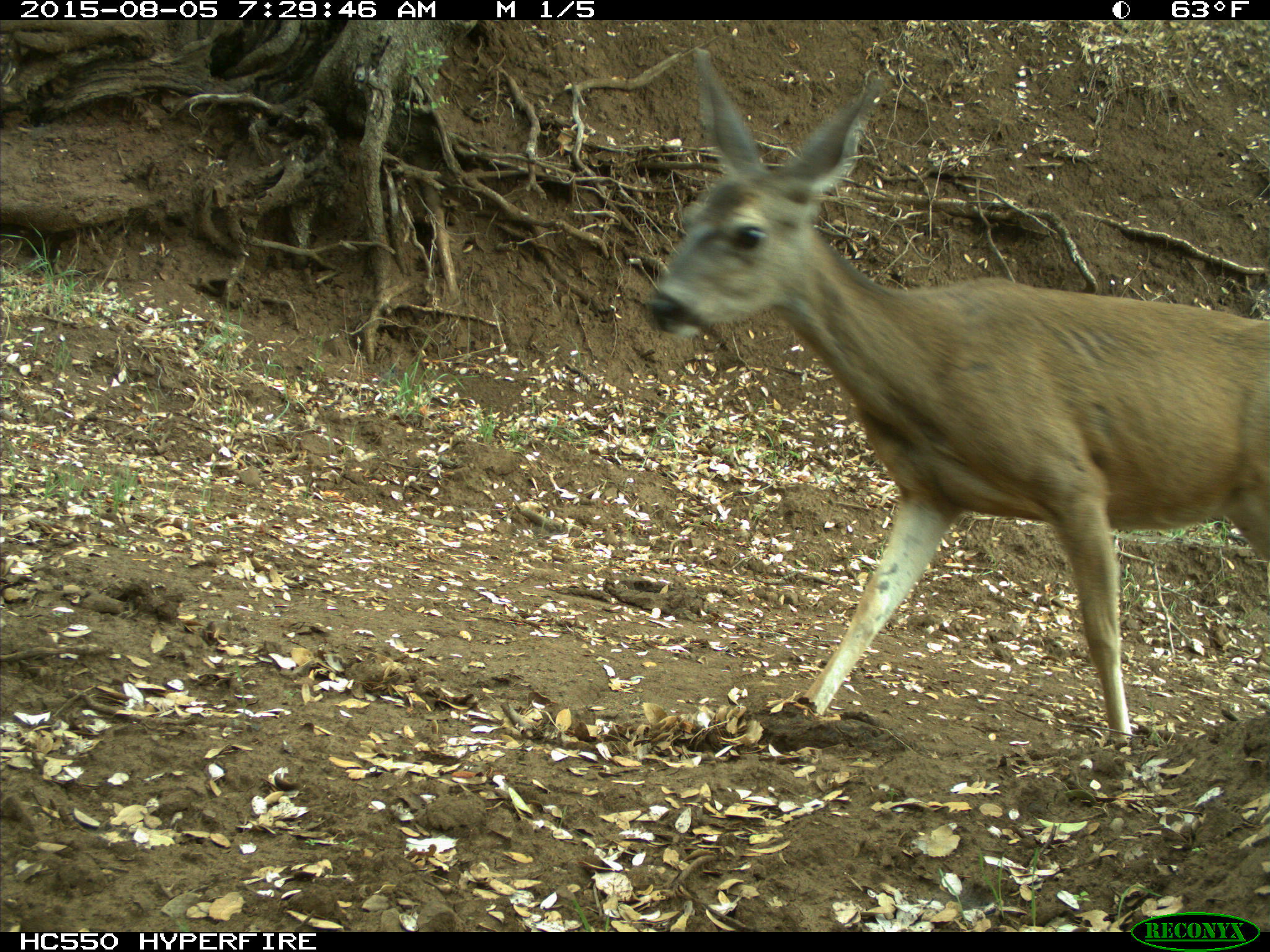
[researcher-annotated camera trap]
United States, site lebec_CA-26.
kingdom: Animalia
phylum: Chordata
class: Mammalia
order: Artiodactyla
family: Cervidae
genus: Odocoileus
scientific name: Odocoileus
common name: deer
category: unidentified deer